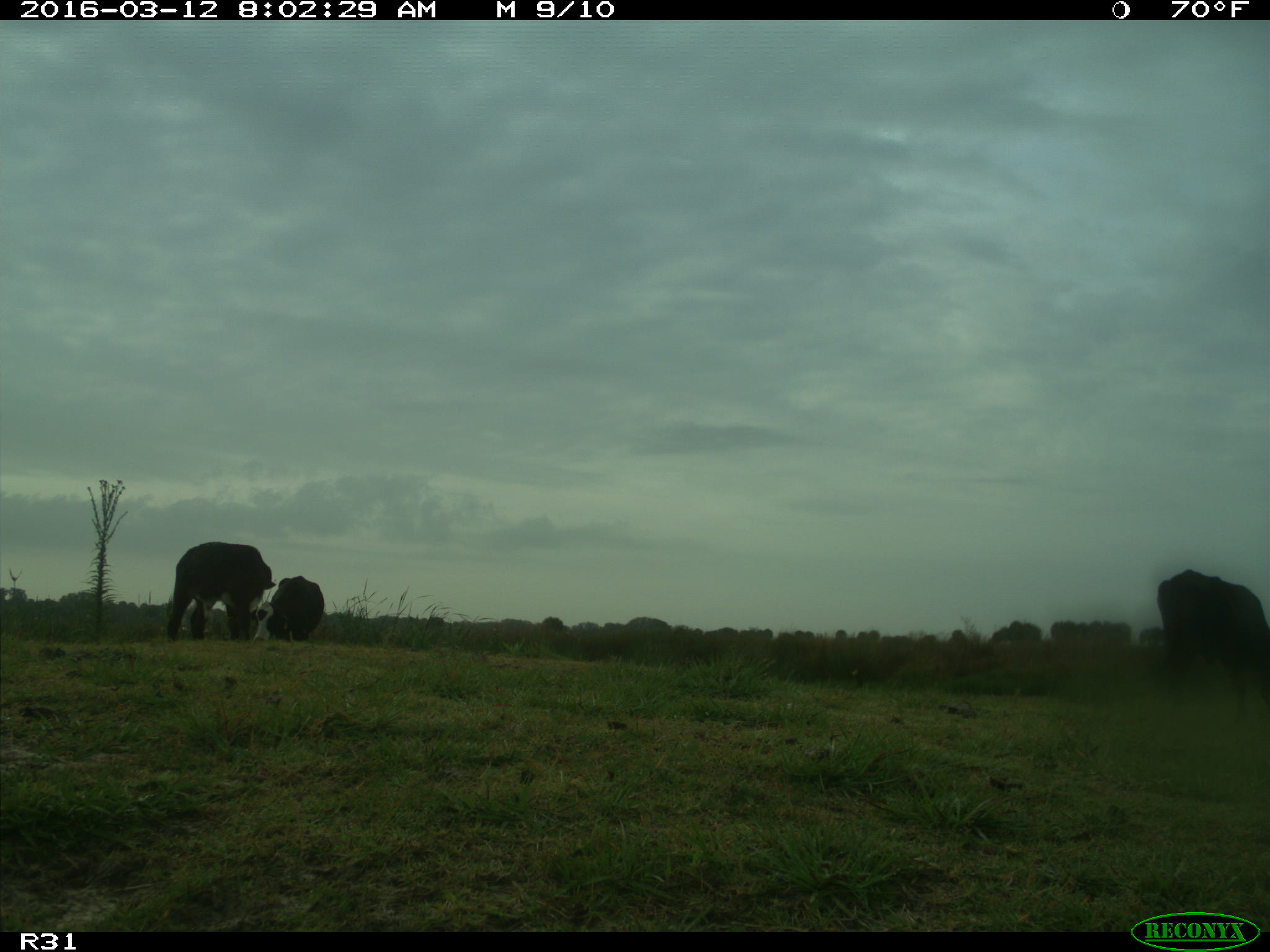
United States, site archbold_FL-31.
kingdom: Animalia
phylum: Chordata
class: Mammalia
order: Artiodactyla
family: Bovidae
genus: Bos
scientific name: Bos taurus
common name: domestic cow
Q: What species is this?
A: Bos taurus (domestic cow).